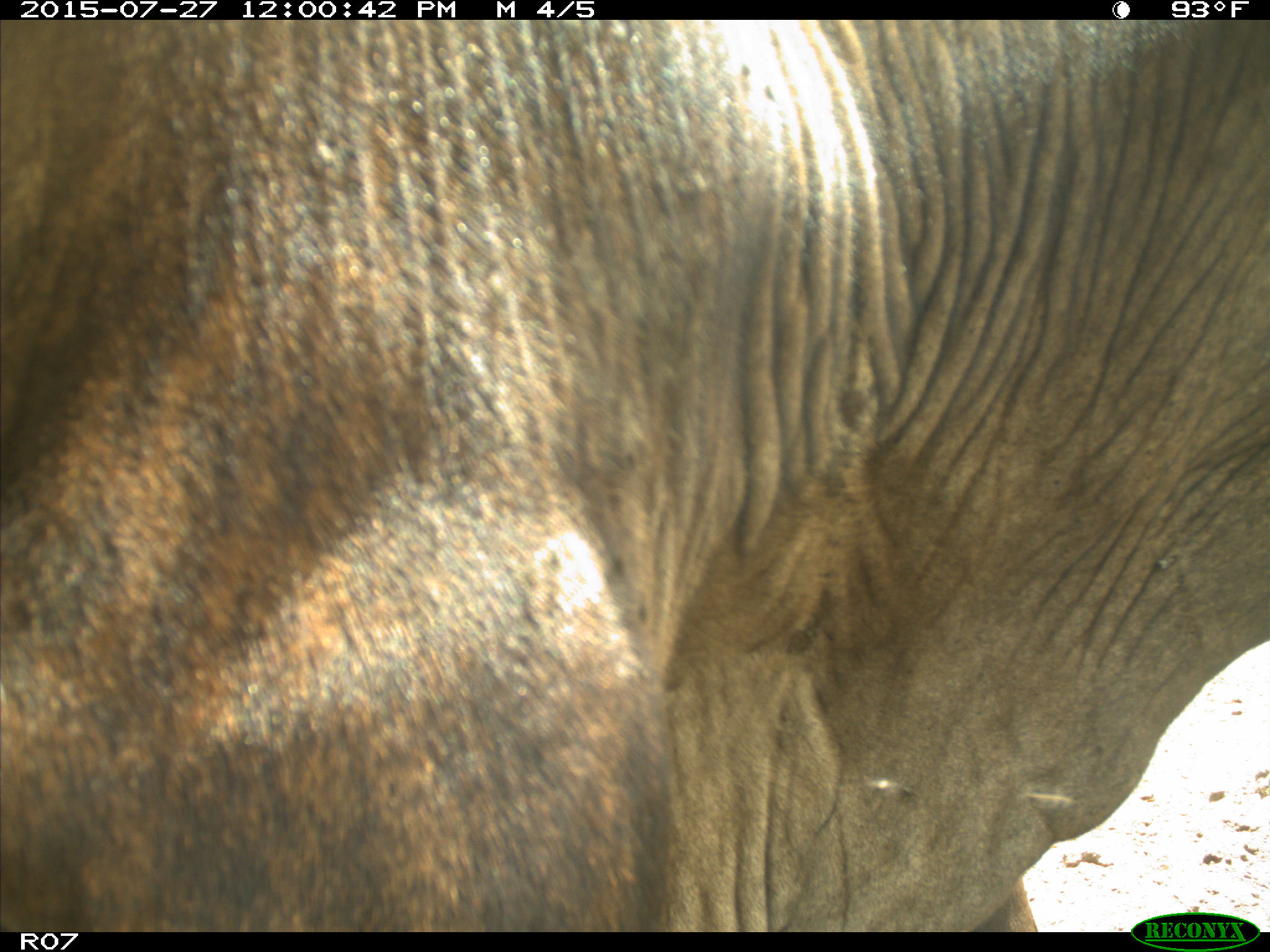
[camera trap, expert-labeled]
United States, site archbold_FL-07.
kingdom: Animalia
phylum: Chordata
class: Mammalia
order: Artiodactyla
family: Bovidae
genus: Bos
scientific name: Bos taurus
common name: domestic cow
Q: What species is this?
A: Bos taurus (domestic cow).